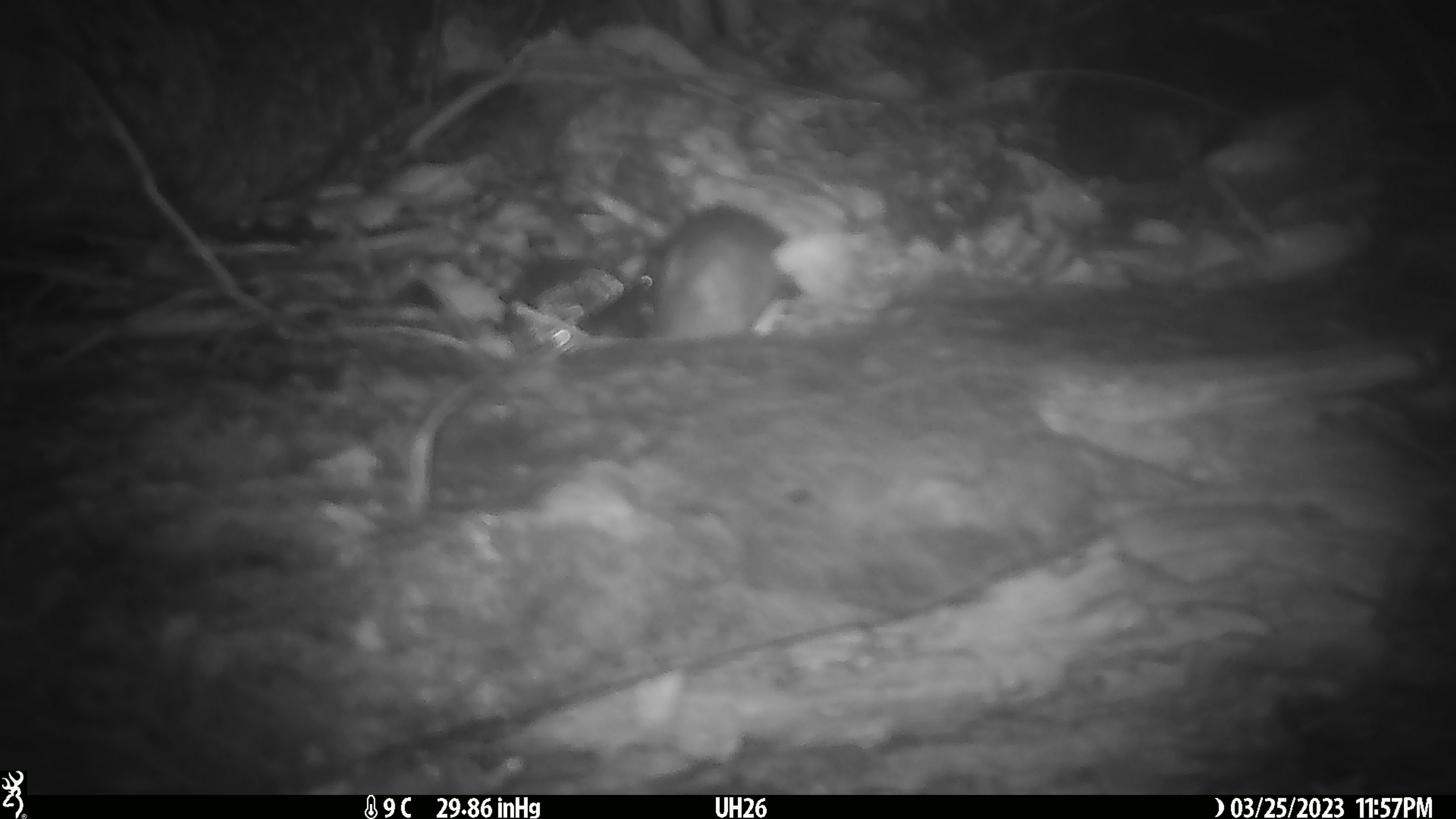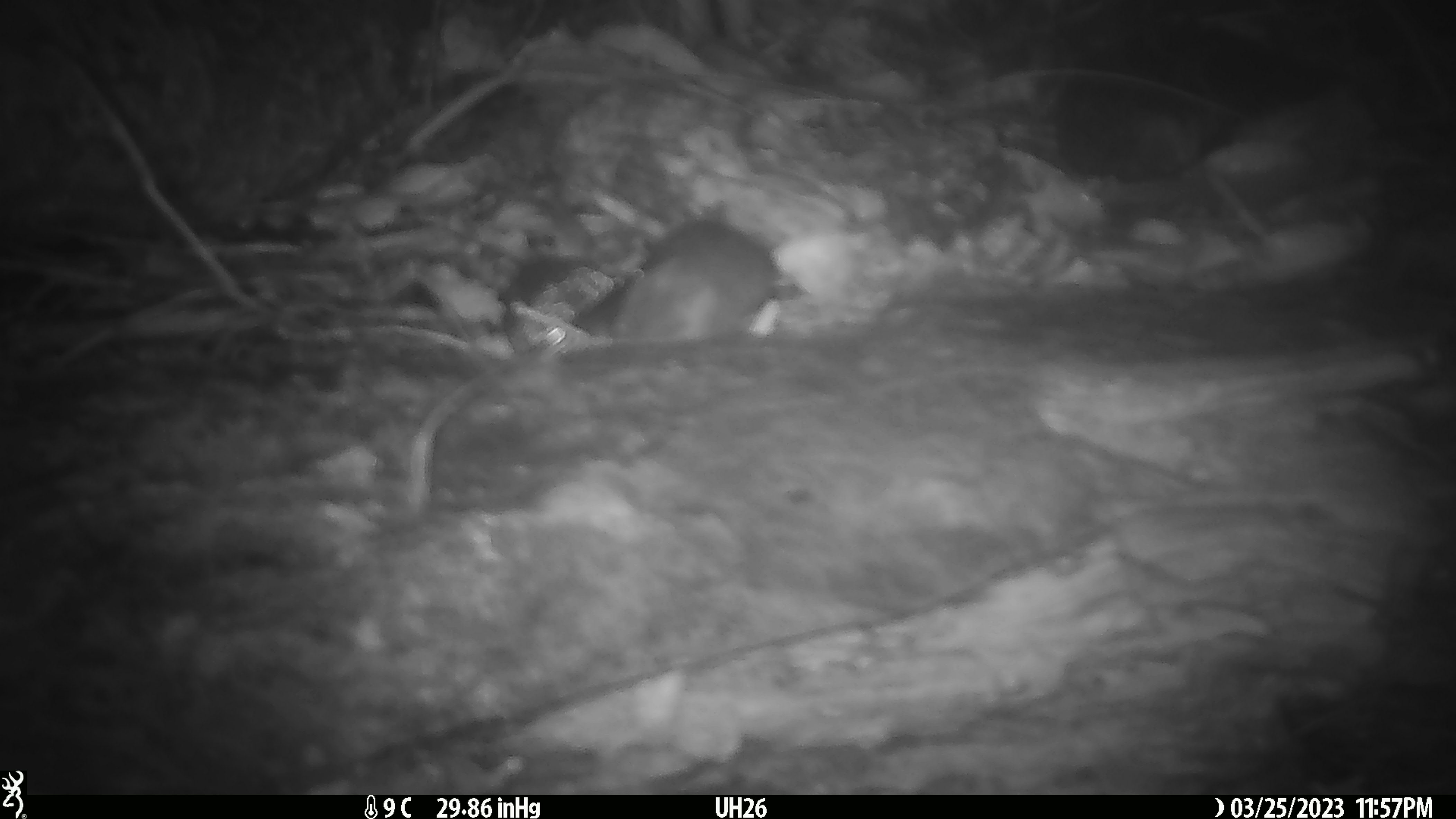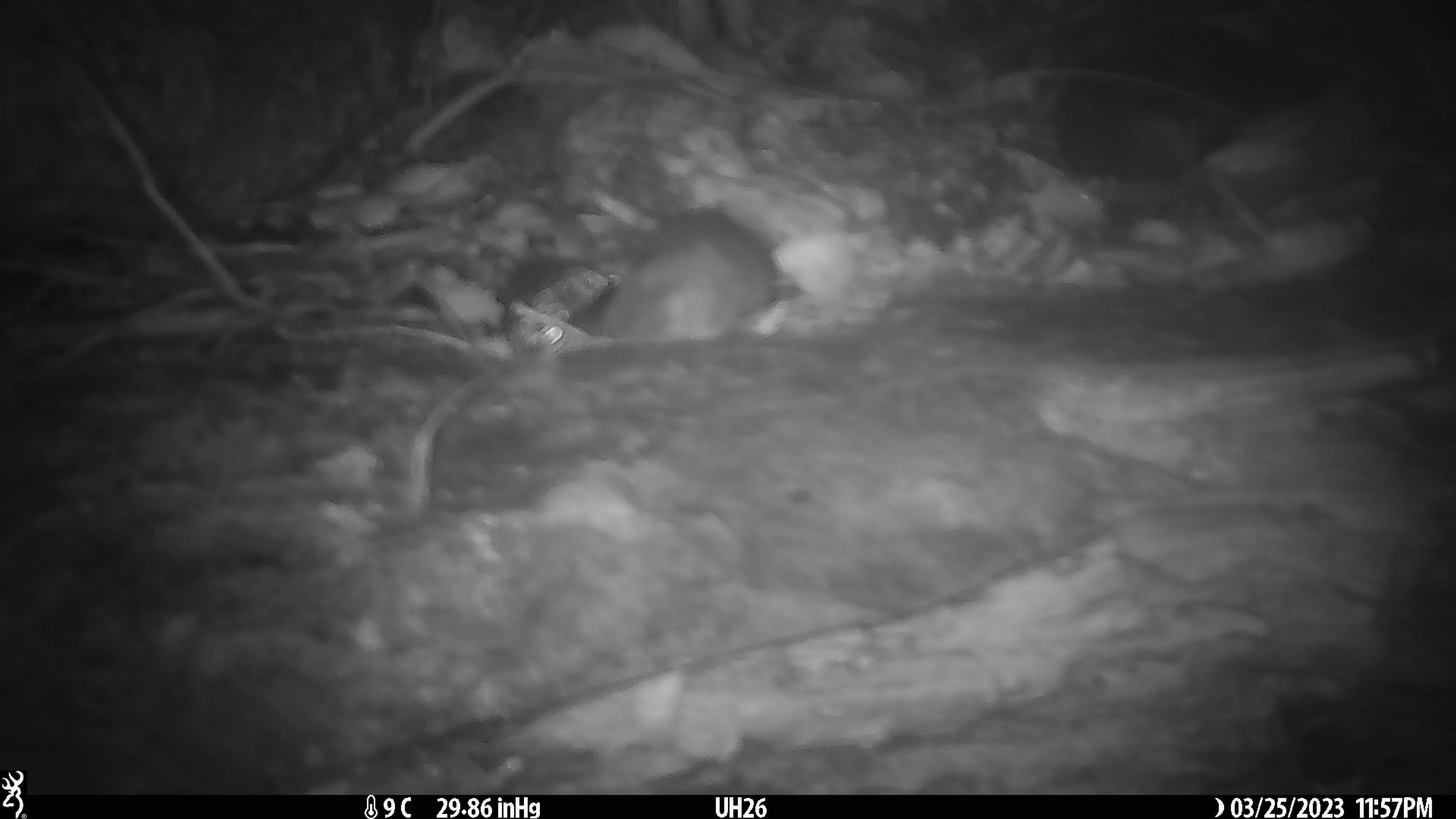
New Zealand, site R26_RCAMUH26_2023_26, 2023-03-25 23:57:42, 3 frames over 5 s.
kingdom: Animalia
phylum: Chordata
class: Mammalia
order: Rodentia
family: Muridae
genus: Mus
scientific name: Mus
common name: mouse